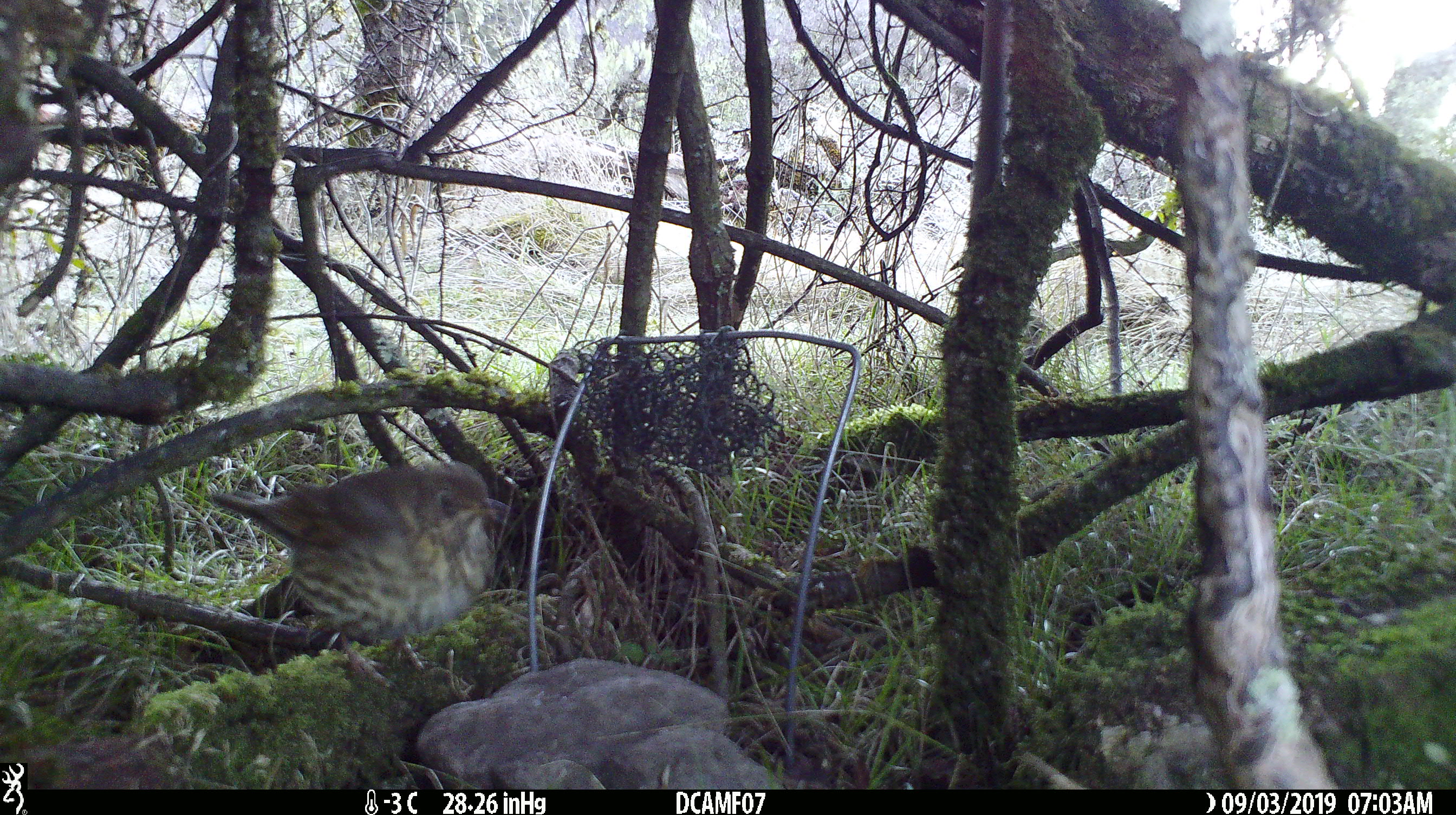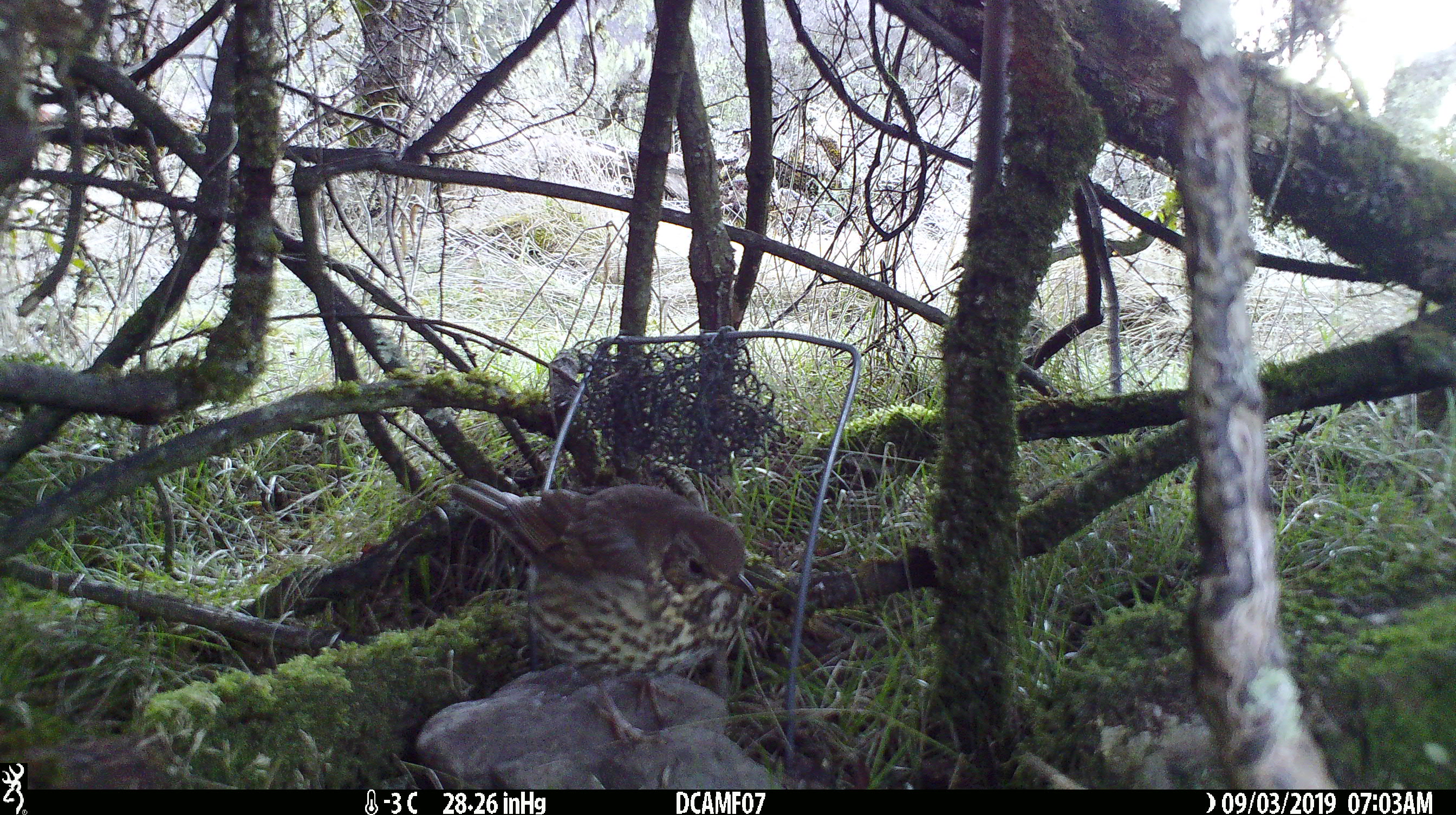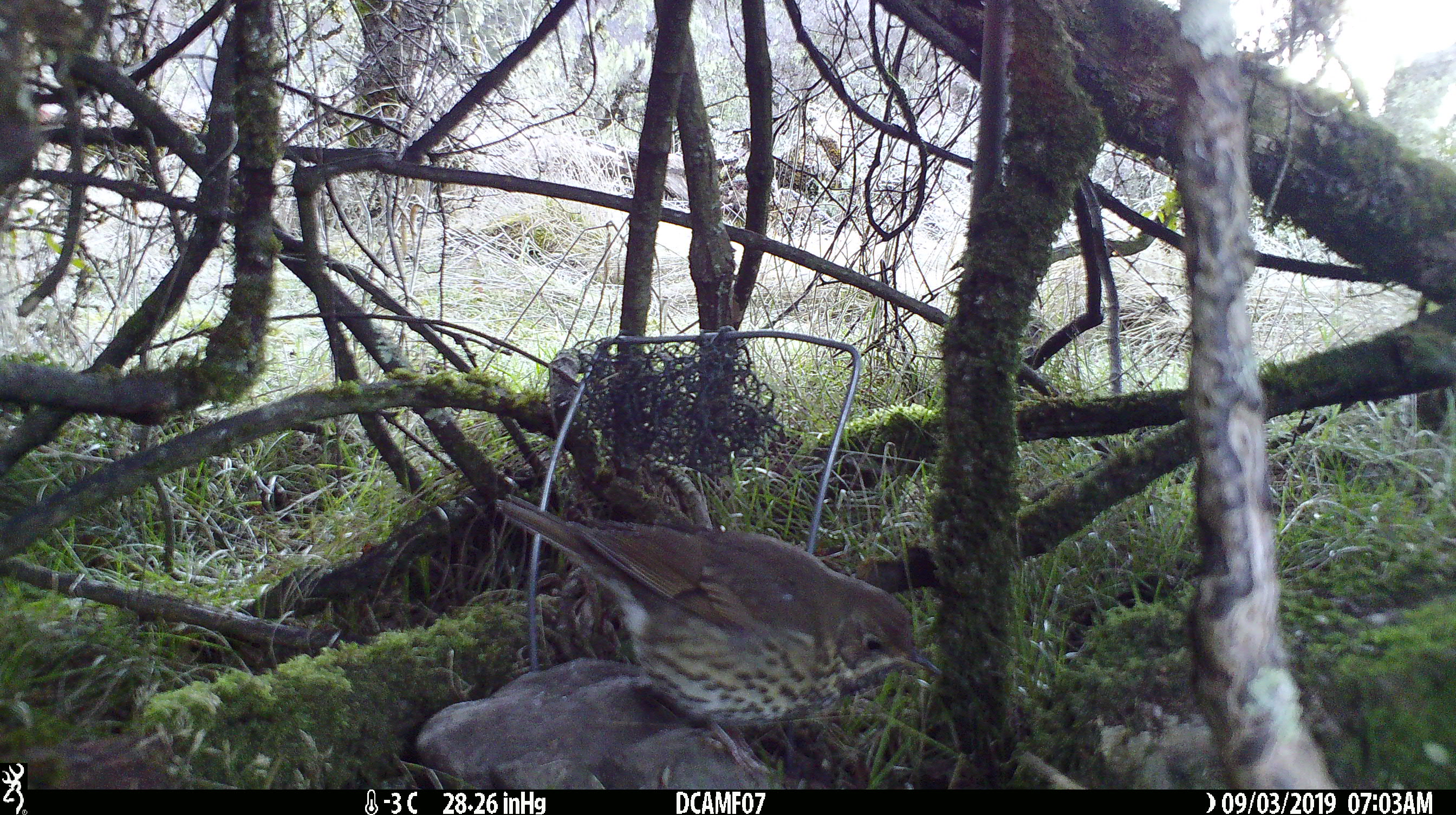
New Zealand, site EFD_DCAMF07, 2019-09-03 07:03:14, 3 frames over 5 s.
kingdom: Animalia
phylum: Chordata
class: Aves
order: Passeriformes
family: Turdidae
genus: Turdus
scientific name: Turdus philomelos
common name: song thrush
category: thrush